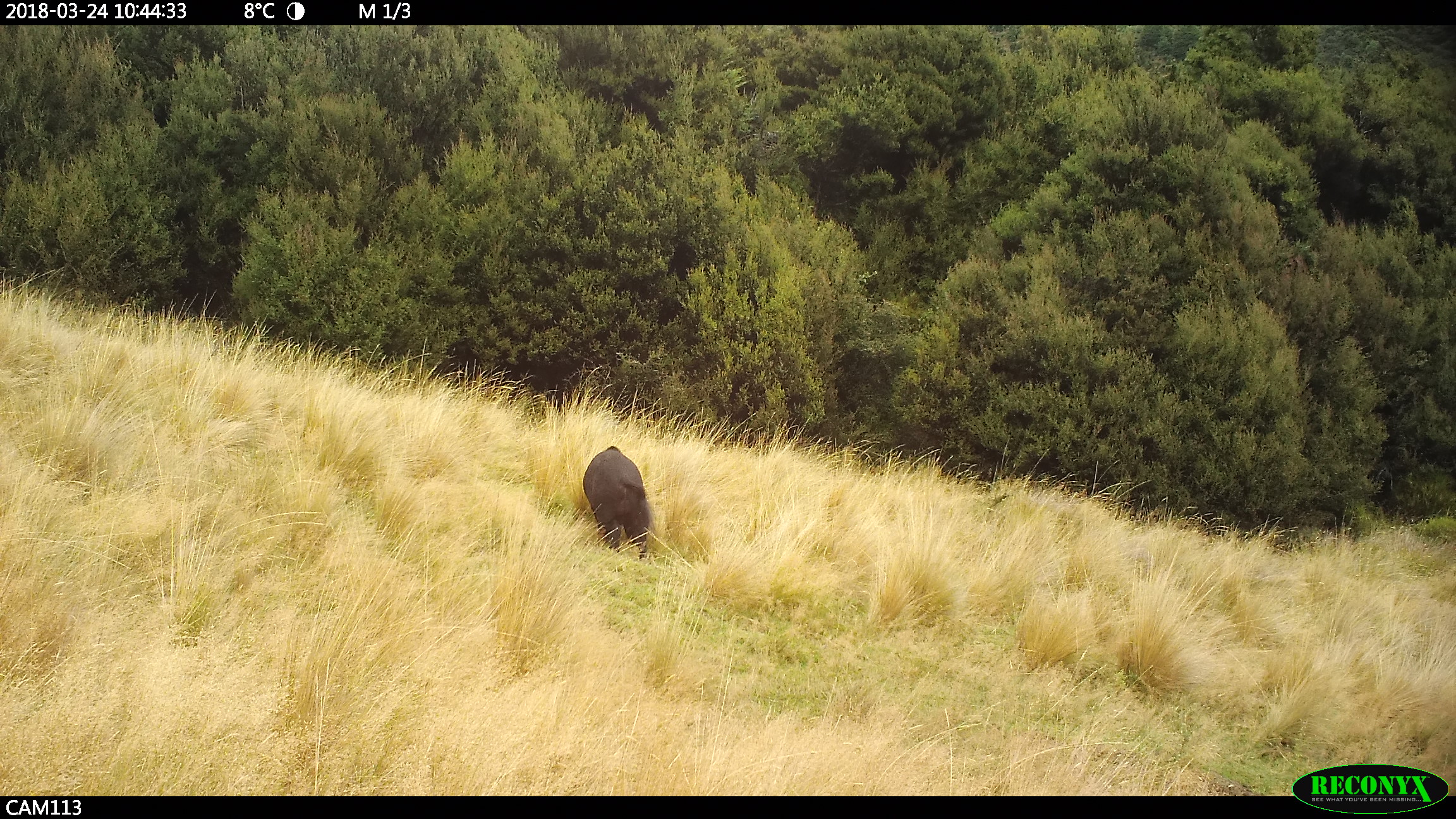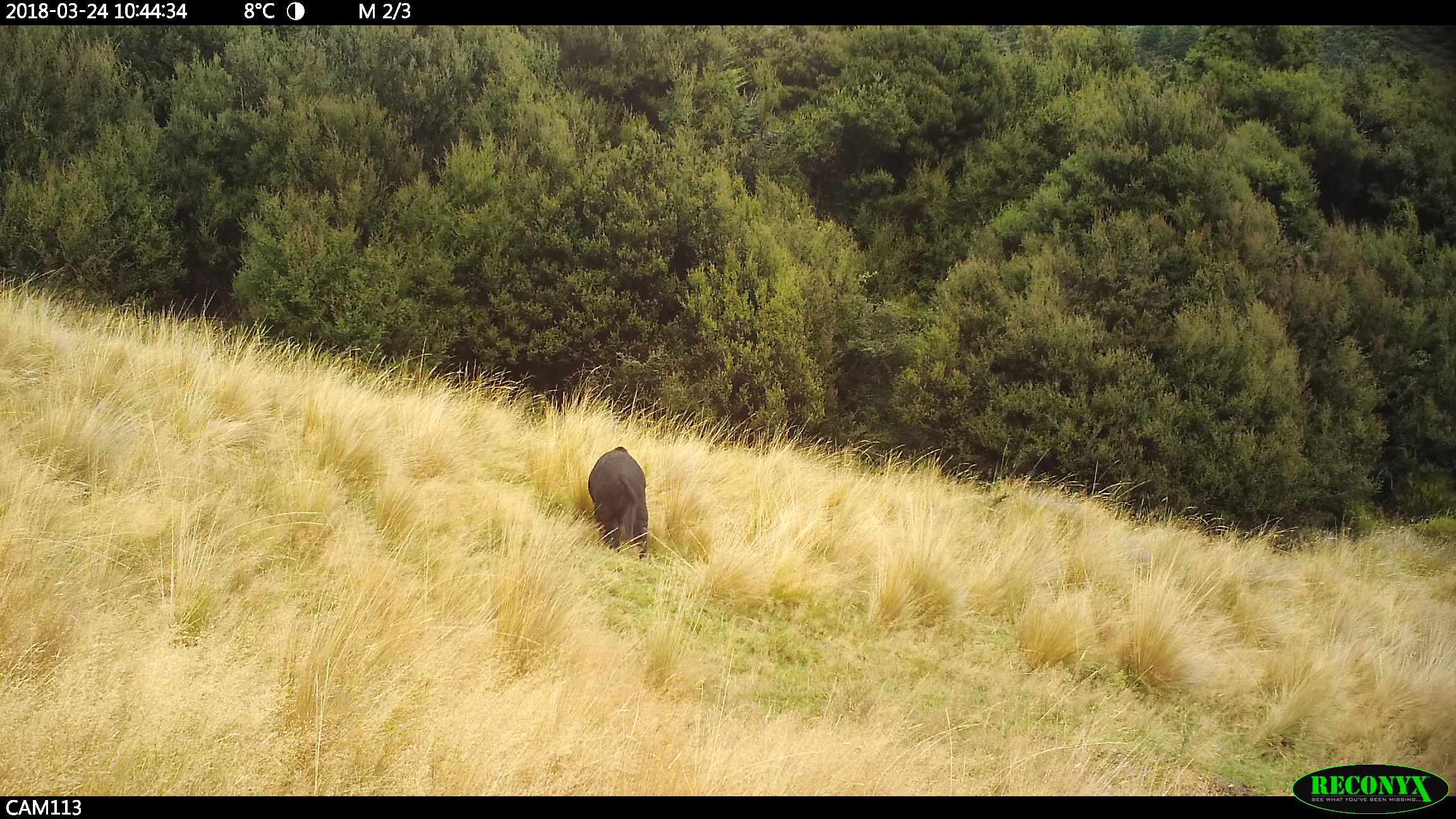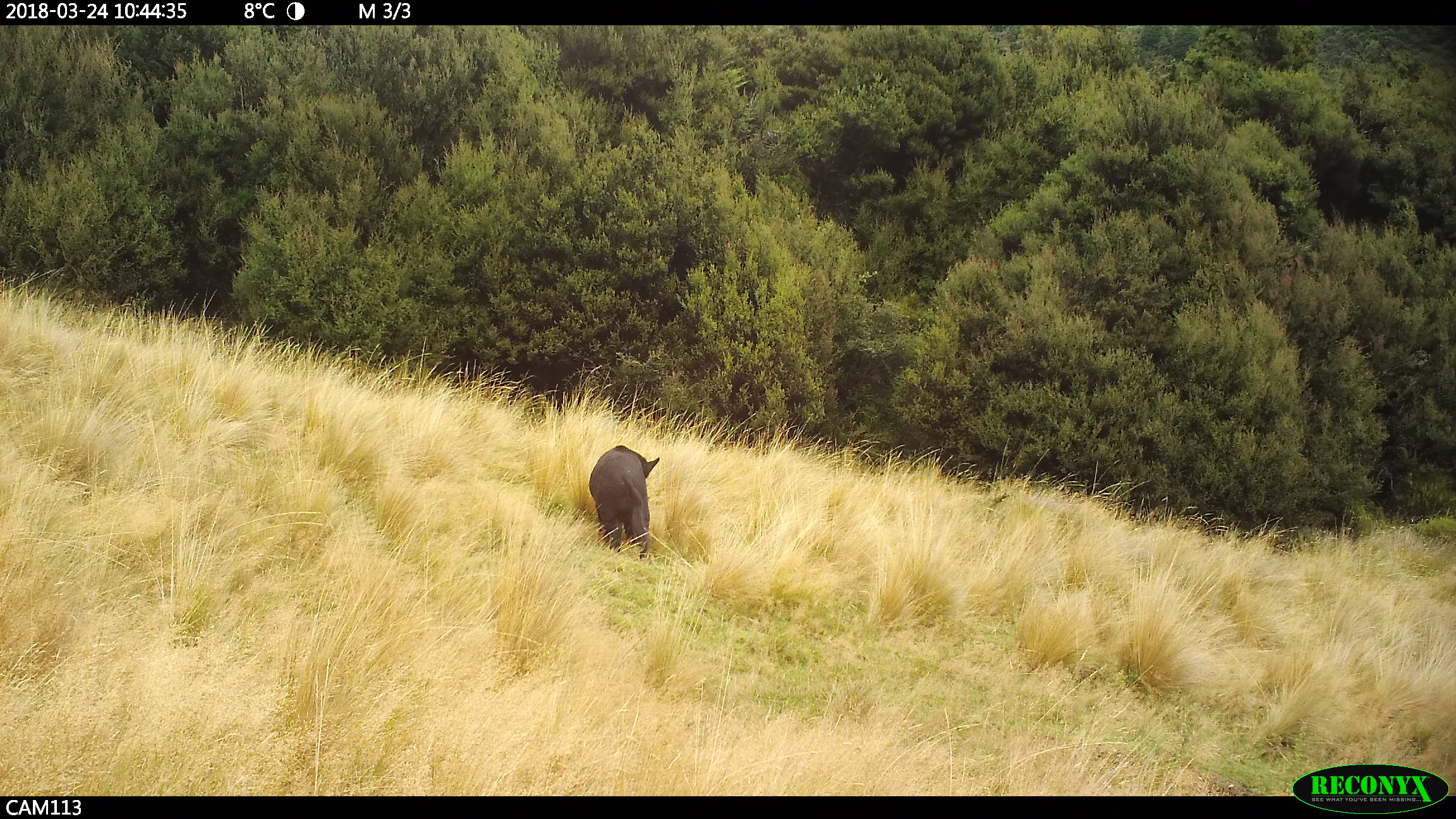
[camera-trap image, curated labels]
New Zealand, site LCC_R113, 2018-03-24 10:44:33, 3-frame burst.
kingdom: Animalia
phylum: Chordata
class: Mammalia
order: Artiodactyla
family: Suidae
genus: Sus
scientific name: Sus scrofa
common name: pig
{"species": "pig (Sus scrofa)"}